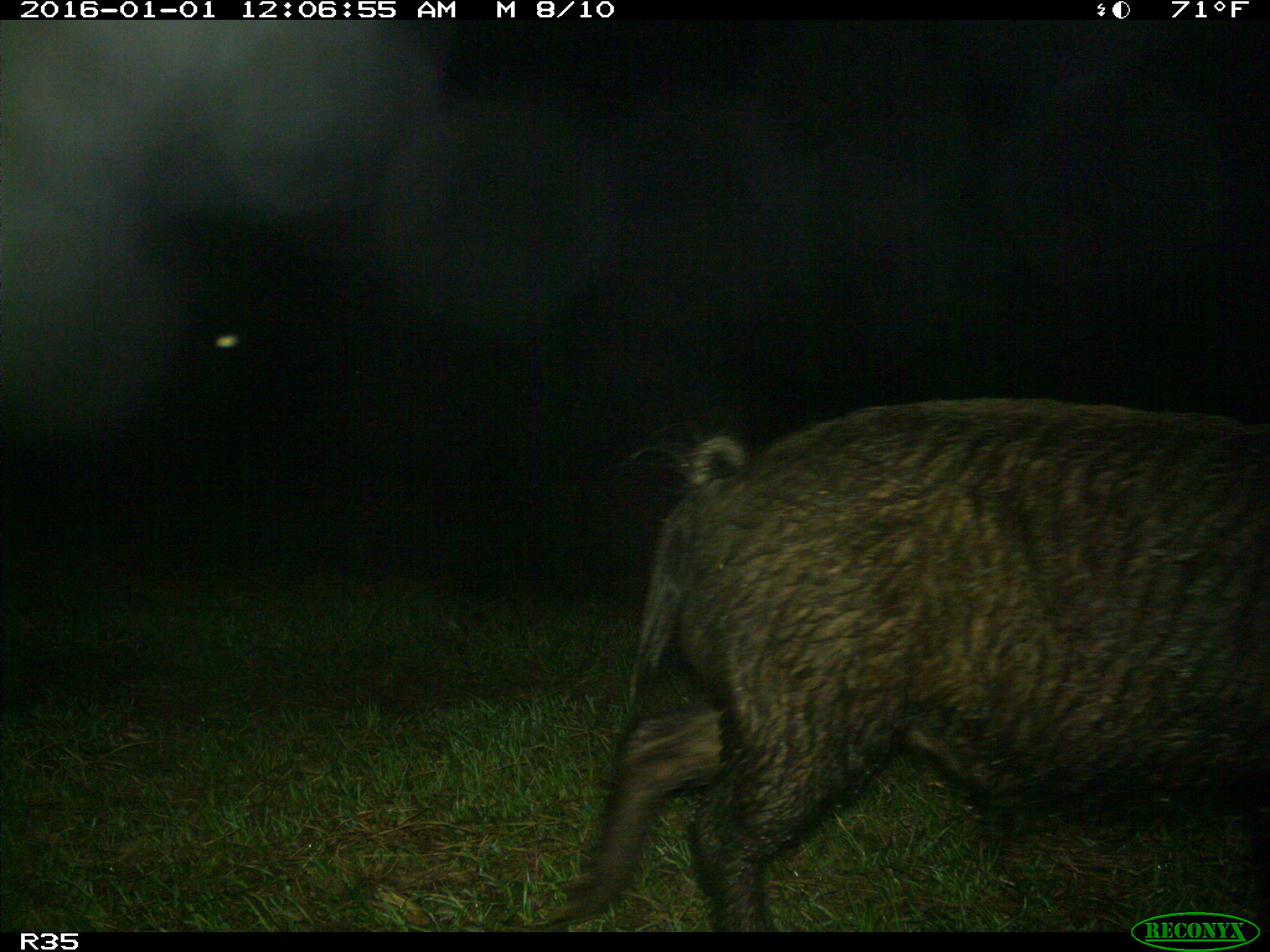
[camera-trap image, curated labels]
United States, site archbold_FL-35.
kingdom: Animalia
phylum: Chordata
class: Mammalia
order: Artiodactyla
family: Suidae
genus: Sus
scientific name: Sus scrofa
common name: wild boar